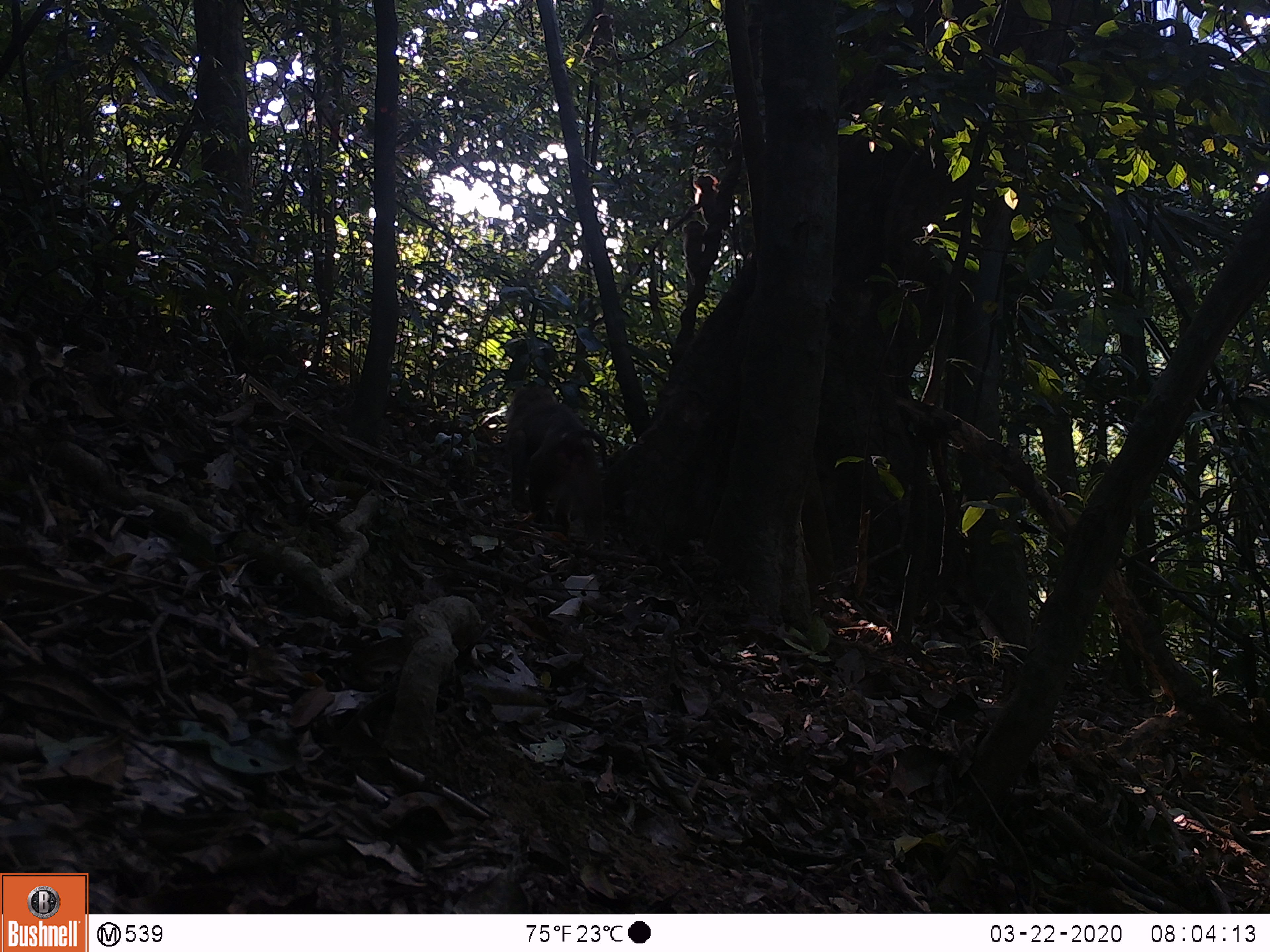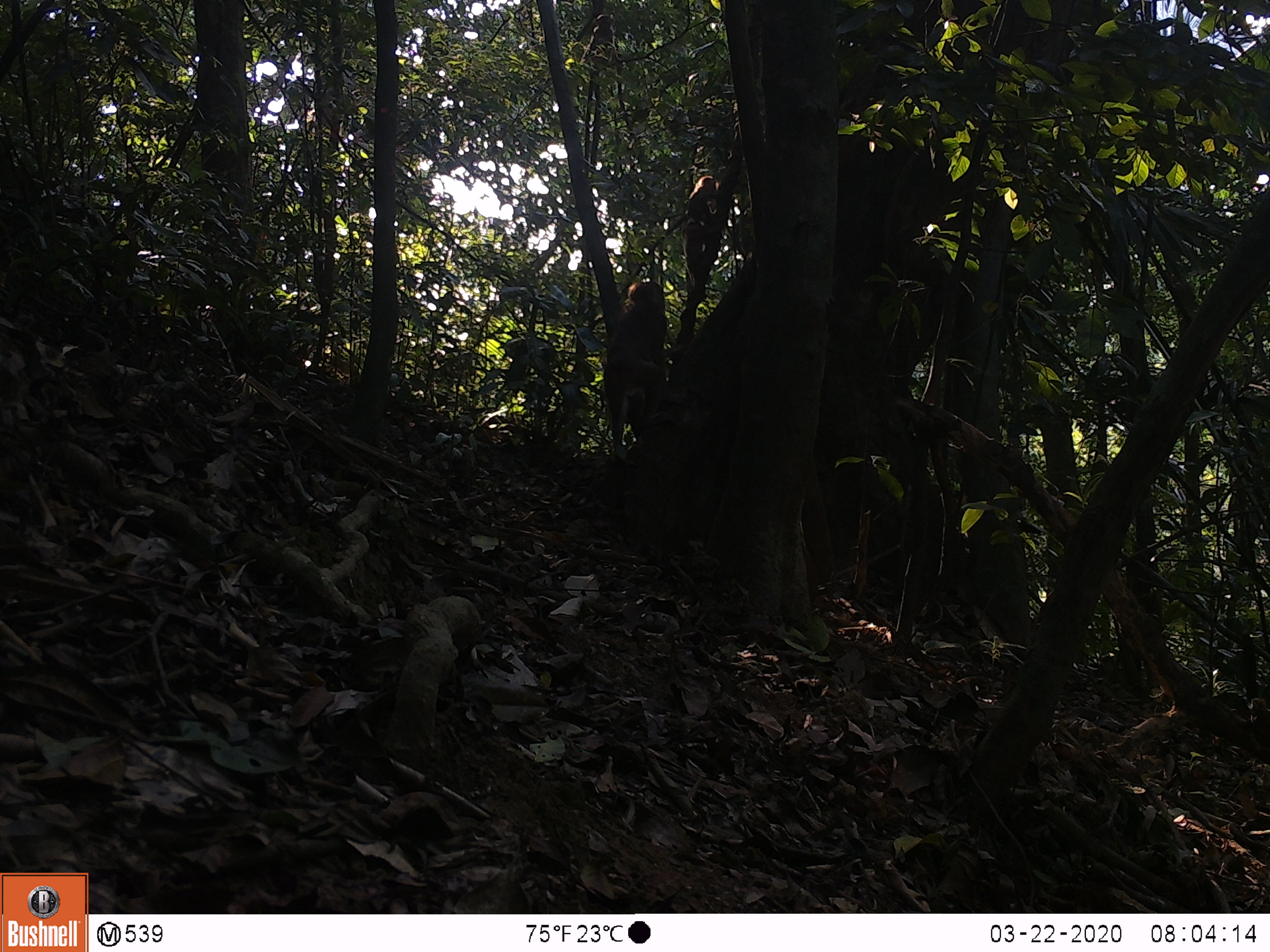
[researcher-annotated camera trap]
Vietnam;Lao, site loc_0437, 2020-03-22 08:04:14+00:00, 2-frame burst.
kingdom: Animalia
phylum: Chordata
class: Mammalia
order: Primates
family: Cercopithecidae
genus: Macaca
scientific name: Macaca nemestrina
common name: pig-tailed macaque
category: pig tailed macaque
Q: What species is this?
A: Pig tailed macaque (pig-tailed macaque) (Macaca nemestrina).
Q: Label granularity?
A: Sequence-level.